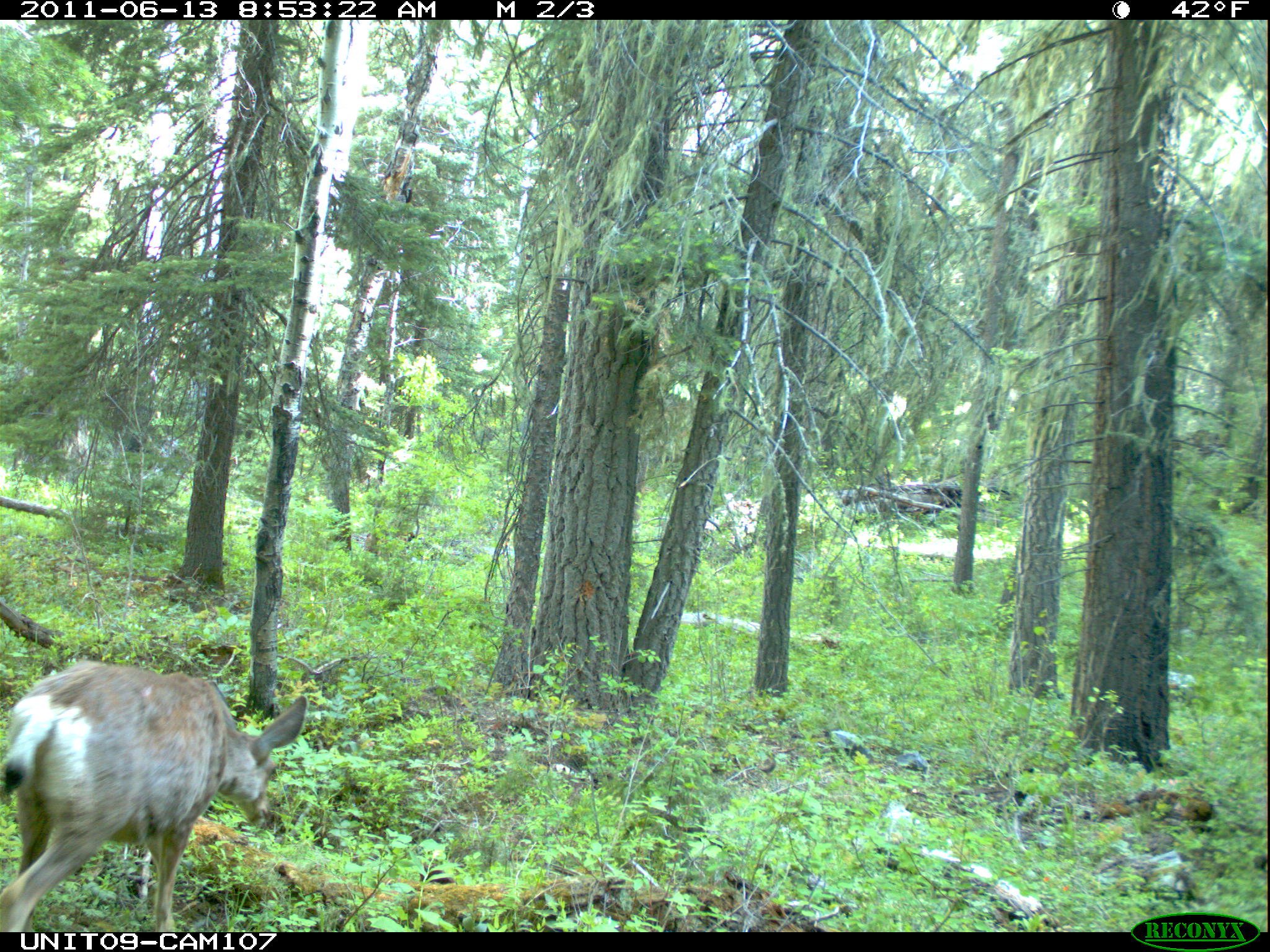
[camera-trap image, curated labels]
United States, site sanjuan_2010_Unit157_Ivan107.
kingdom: Animalia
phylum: Chordata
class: Mammalia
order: Artiodactyla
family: Cervidae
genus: Odocoileus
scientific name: Odocoileus hemionus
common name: mule deer